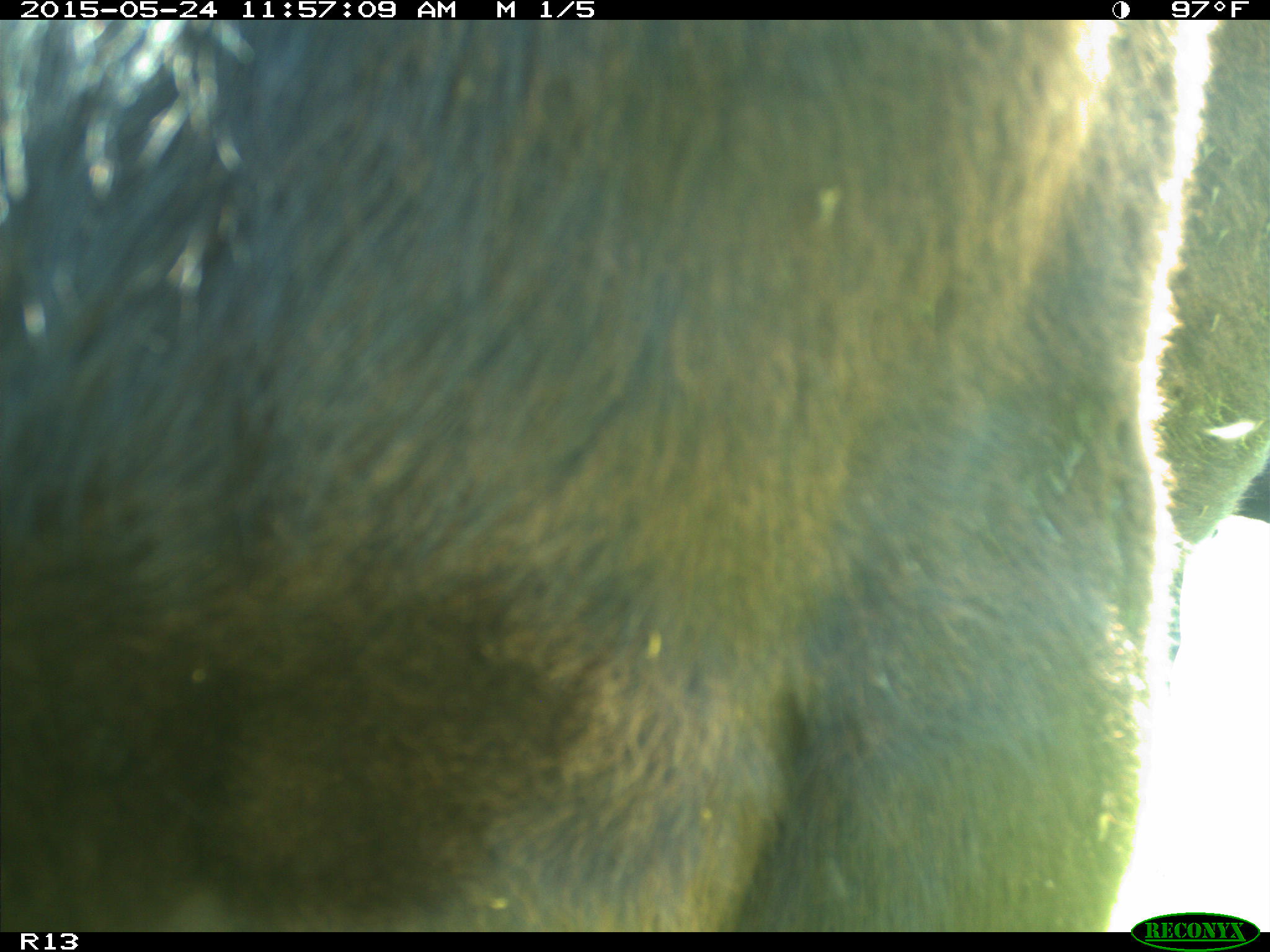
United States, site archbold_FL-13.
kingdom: Animalia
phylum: Chordata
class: Mammalia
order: Artiodactyla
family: Bovidae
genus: Bos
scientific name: Bos taurus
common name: domestic cow